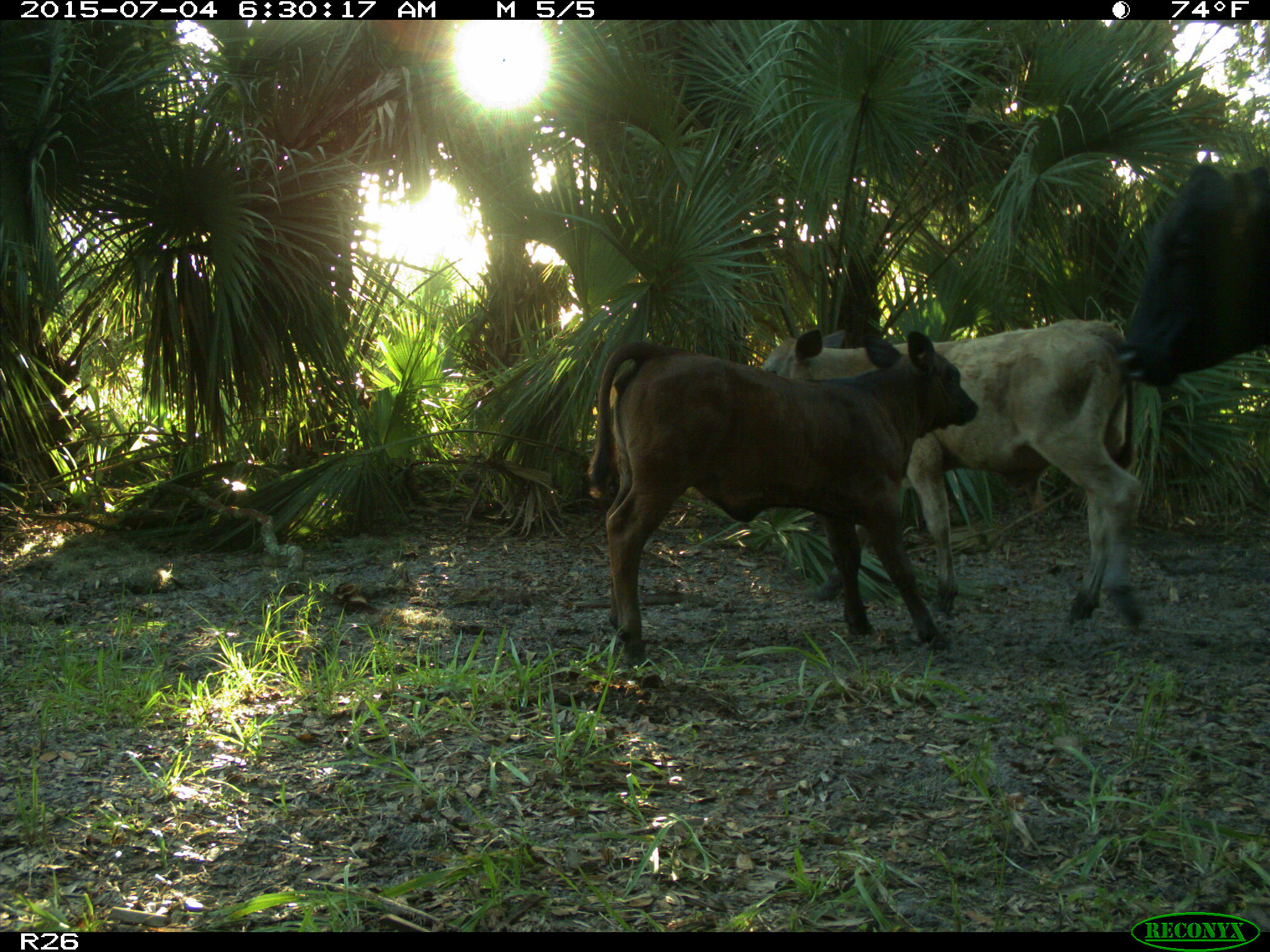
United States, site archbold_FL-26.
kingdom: Animalia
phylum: Chordata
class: Mammalia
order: Artiodactyla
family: Bovidae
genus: Bos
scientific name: Bos taurus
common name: domestic cow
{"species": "Bos taurus (domestic cow)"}